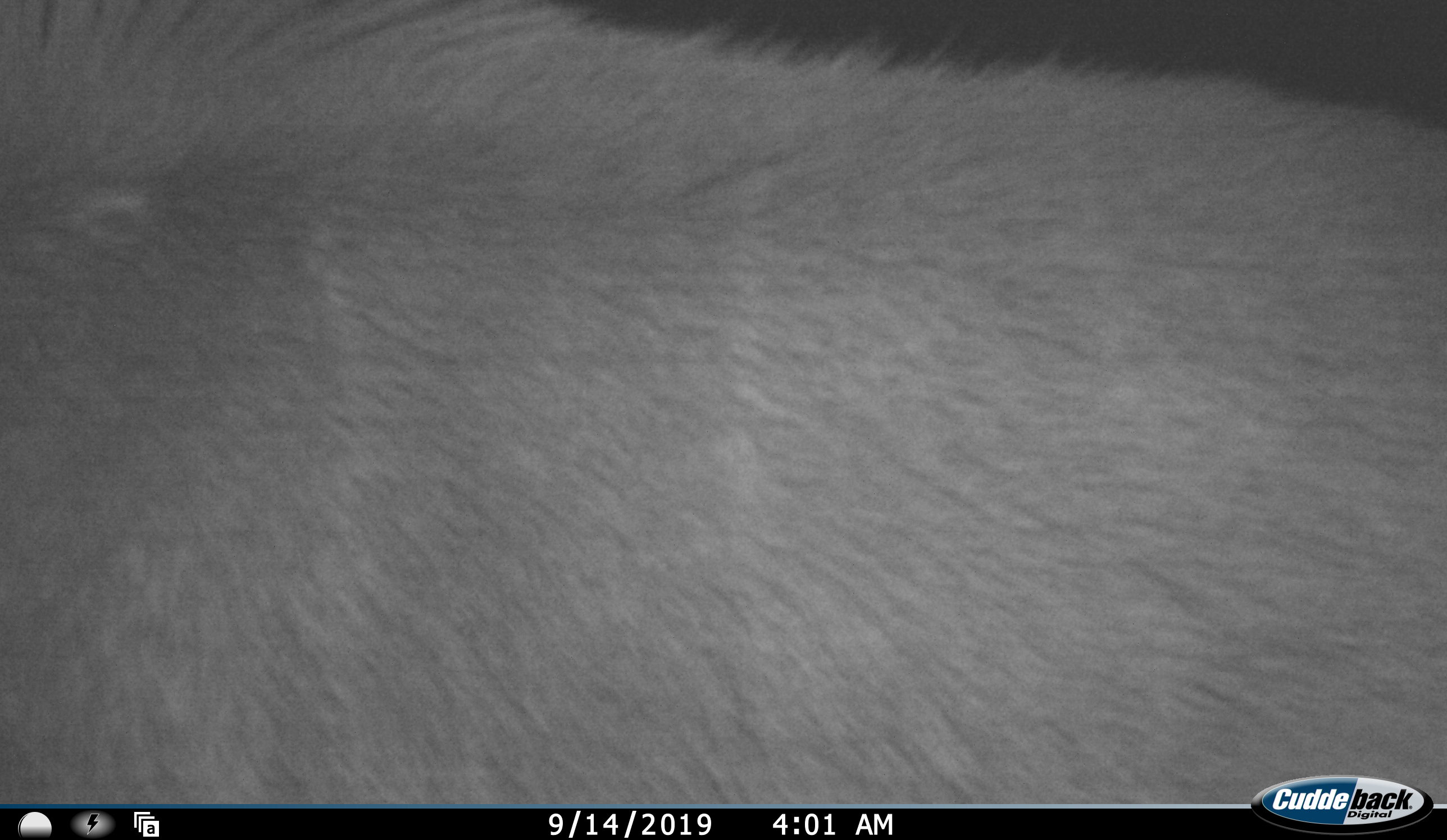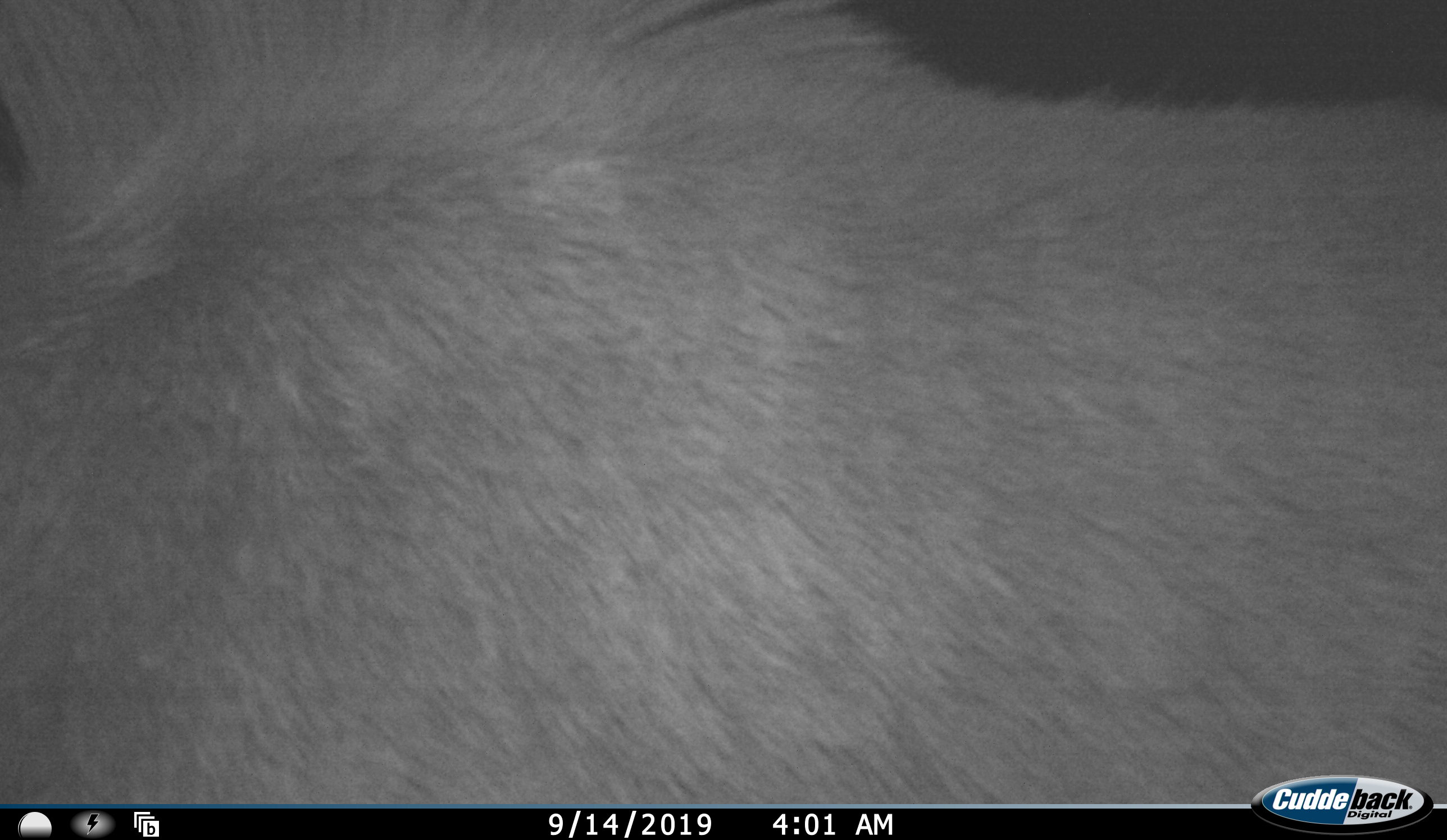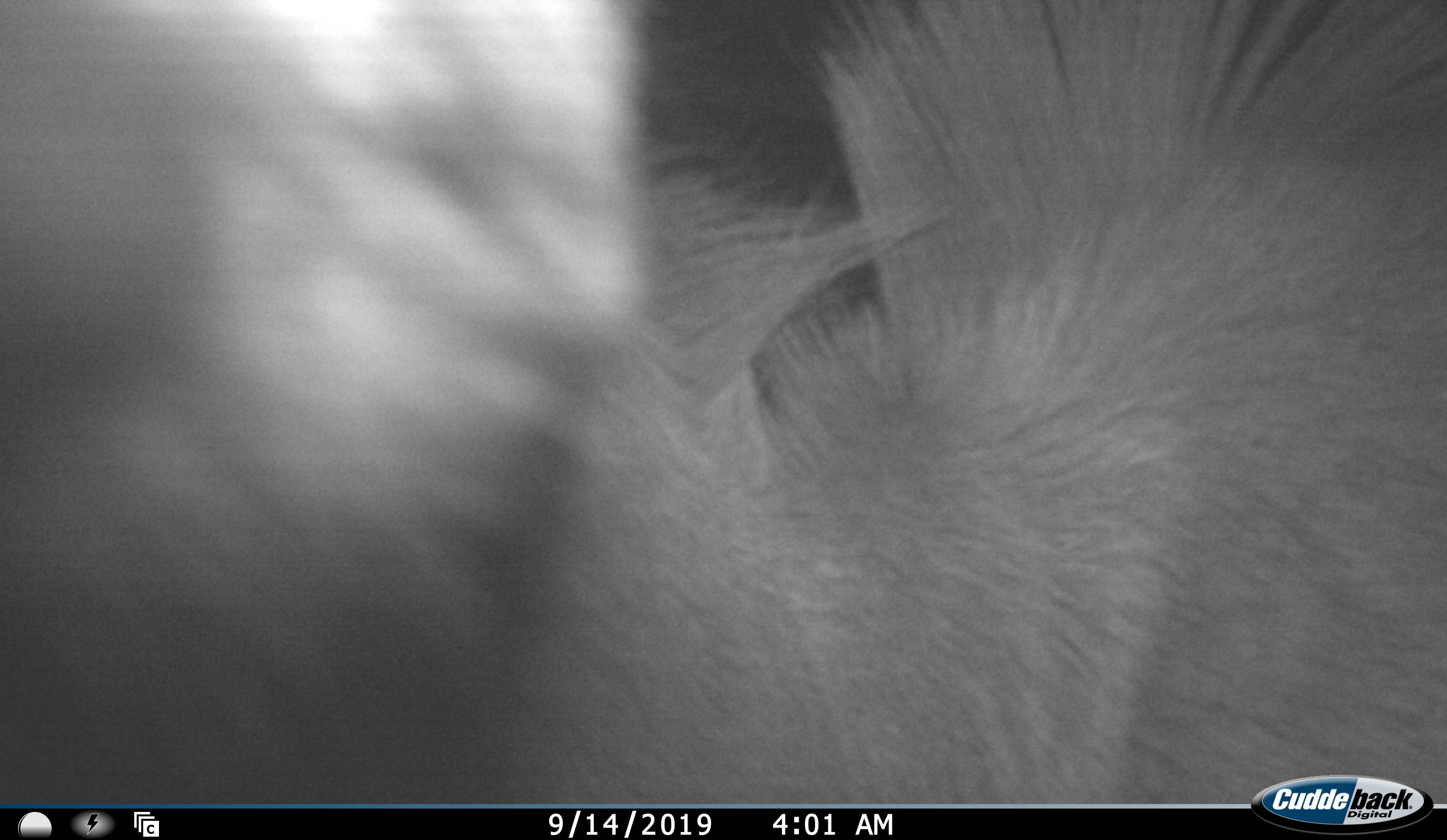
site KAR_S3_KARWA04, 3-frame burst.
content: unidentified animal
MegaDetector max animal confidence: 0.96